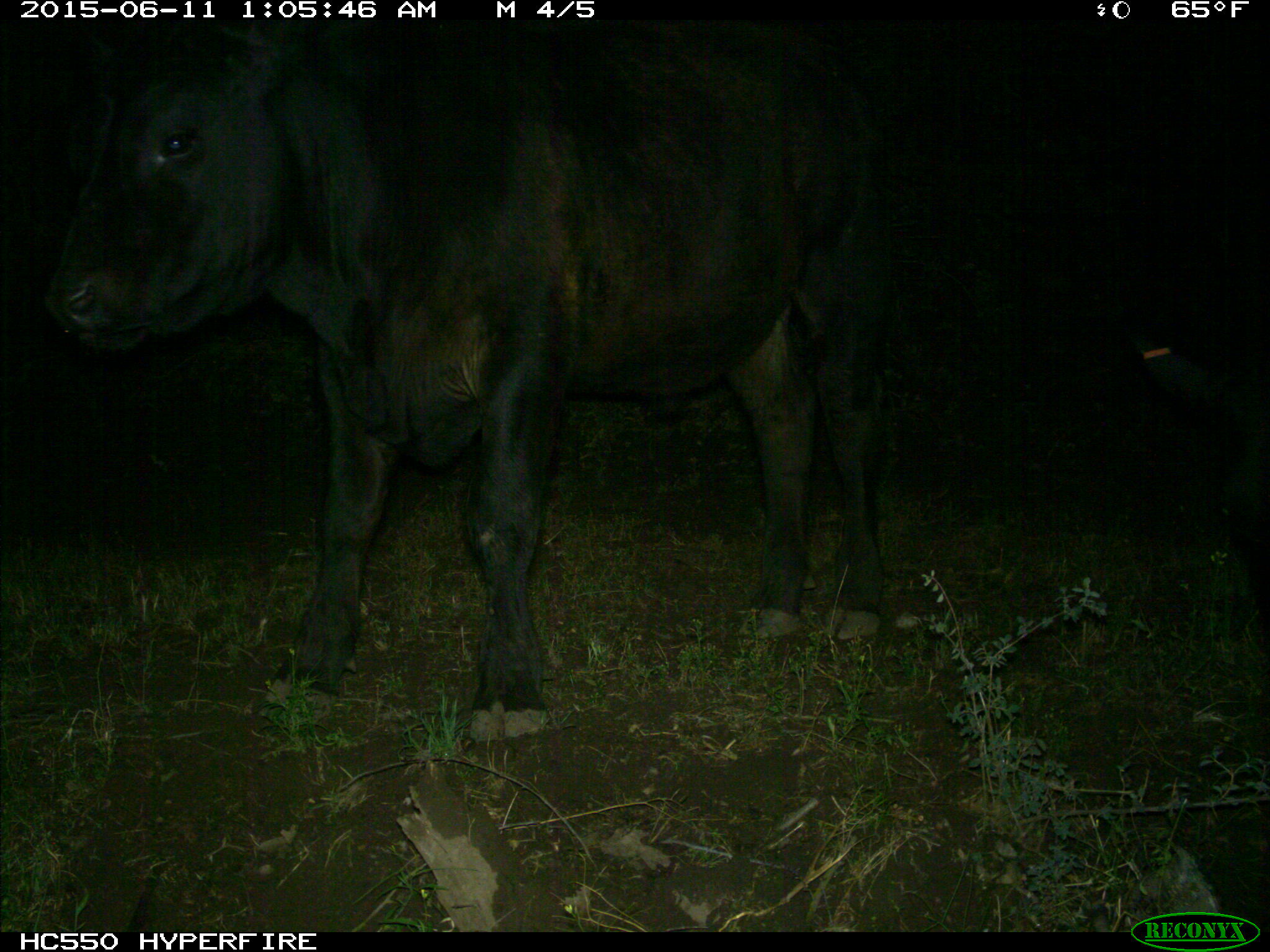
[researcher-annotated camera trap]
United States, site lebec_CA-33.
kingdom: Animalia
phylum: Chordata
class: Mammalia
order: Artiodactyla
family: Bovidae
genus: Bos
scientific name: Bos taurus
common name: domestic cow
Bos taurus (domestic cow).